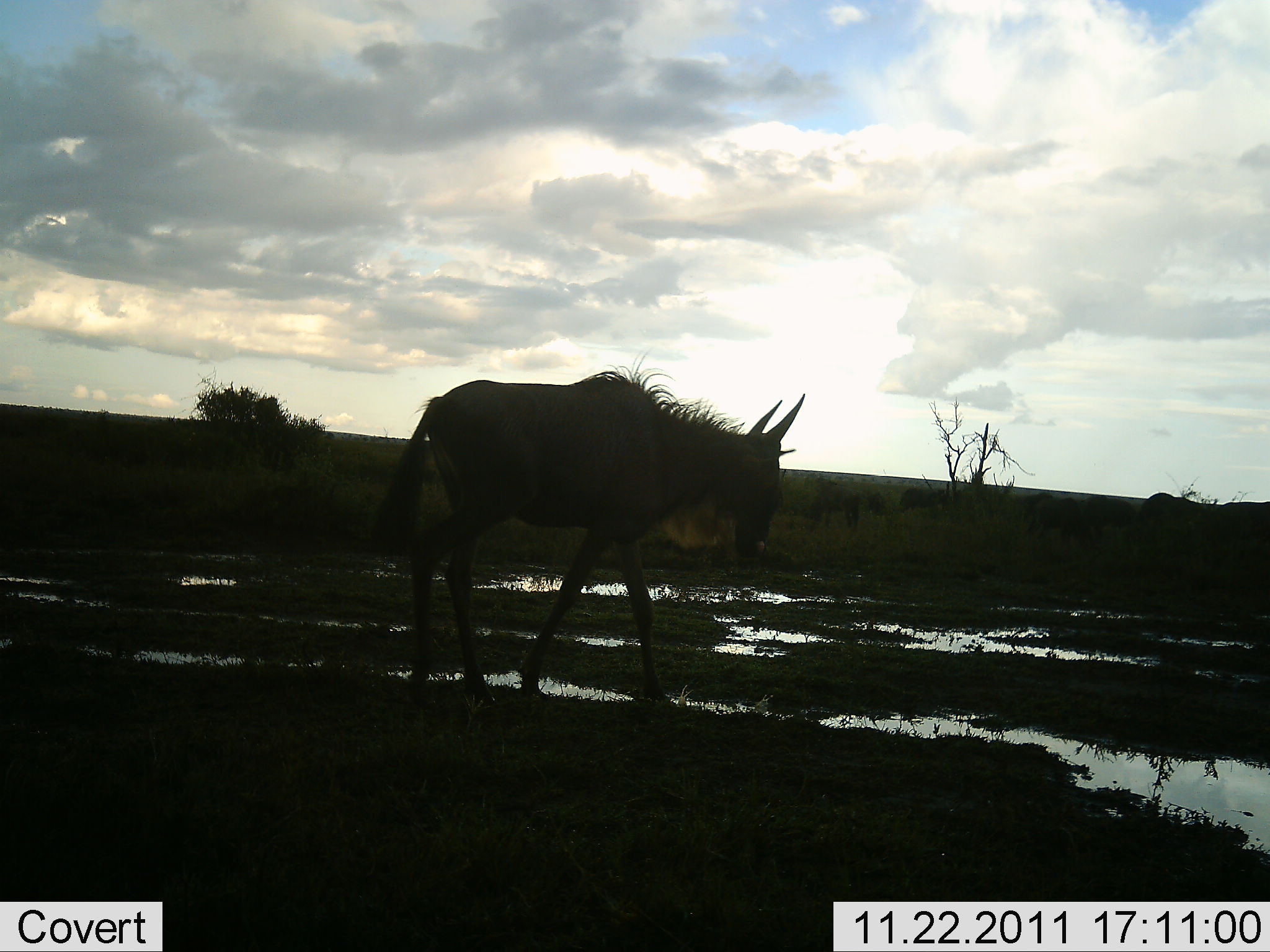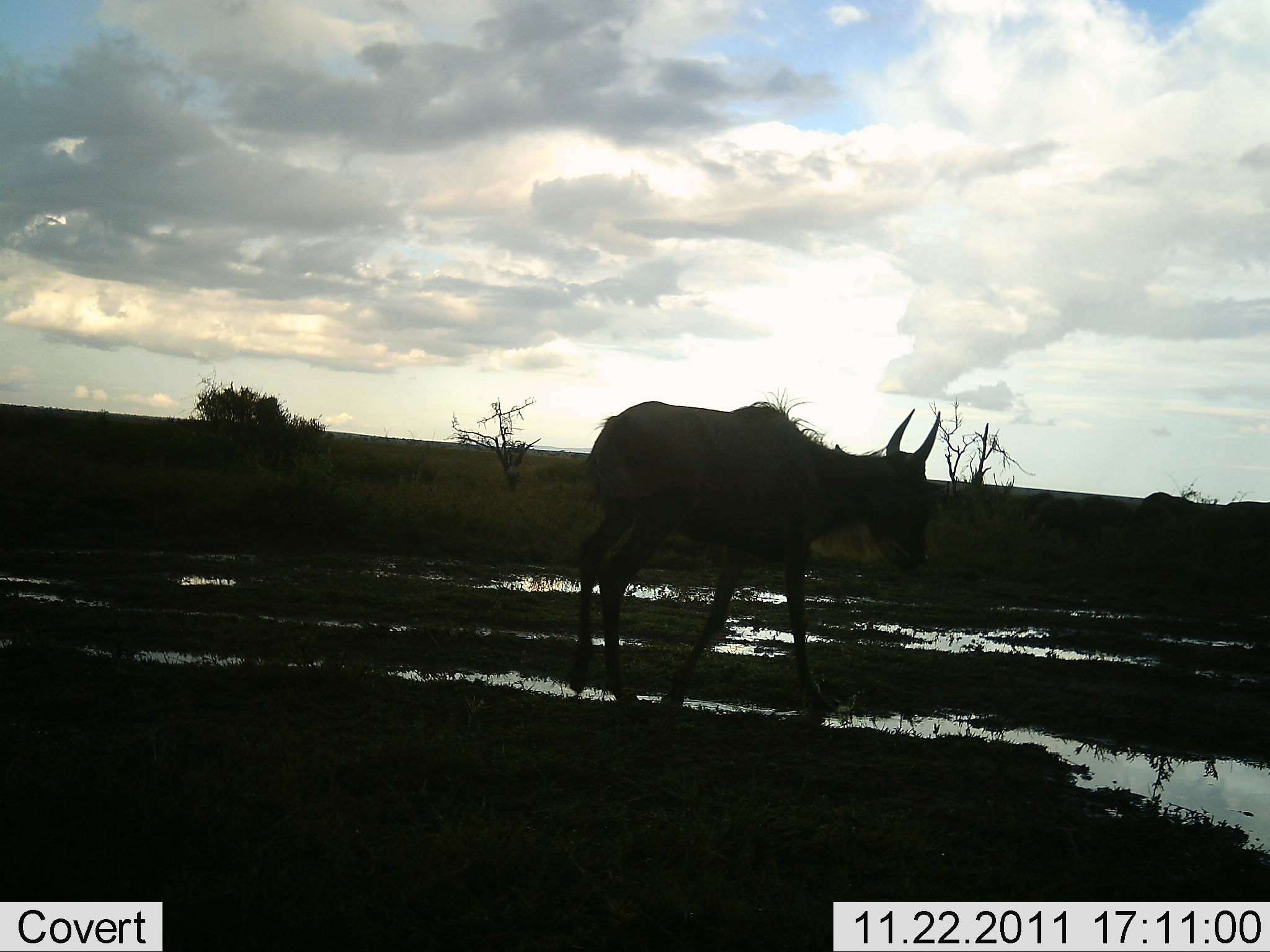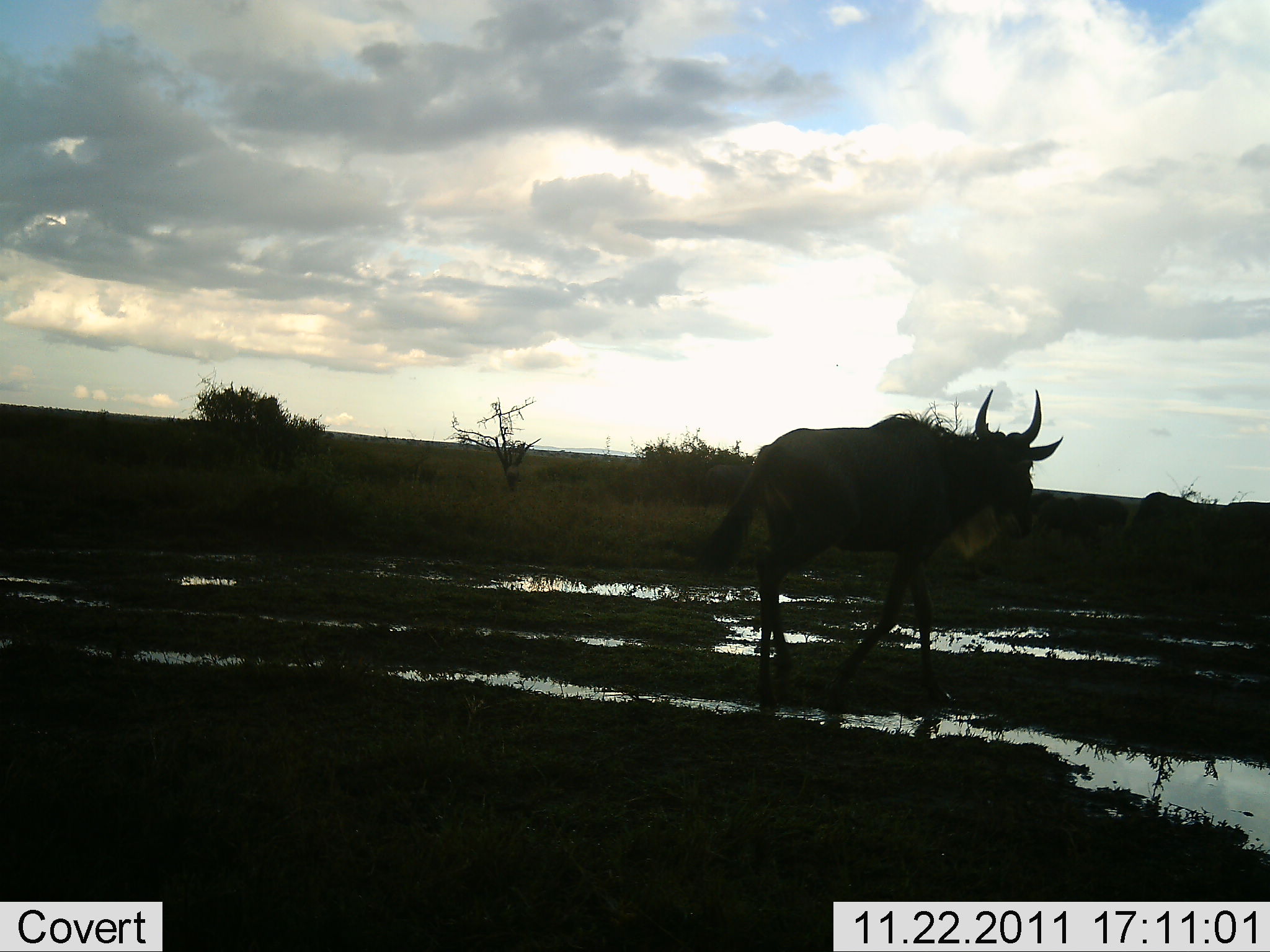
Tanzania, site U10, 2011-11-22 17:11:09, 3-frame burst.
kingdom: Animalia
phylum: Chordata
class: Mammalia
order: Artiodactyla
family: Bovidae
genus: Connochaetes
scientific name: Connochaetes taurinus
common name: blue wildebeest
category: wildebeest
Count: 1.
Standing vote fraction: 10%.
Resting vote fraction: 0%.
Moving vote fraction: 100%.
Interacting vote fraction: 0%.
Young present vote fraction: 0%.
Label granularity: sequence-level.